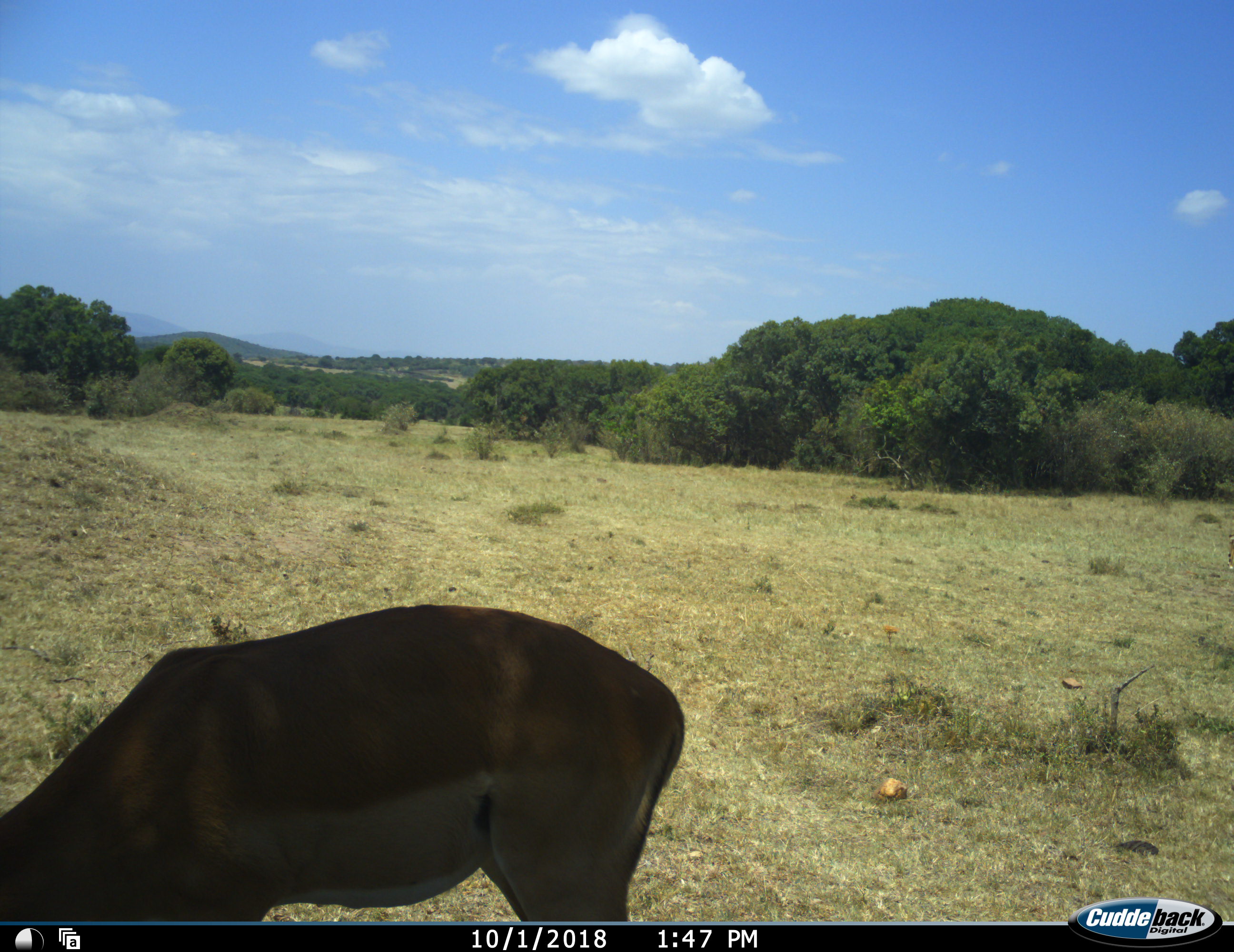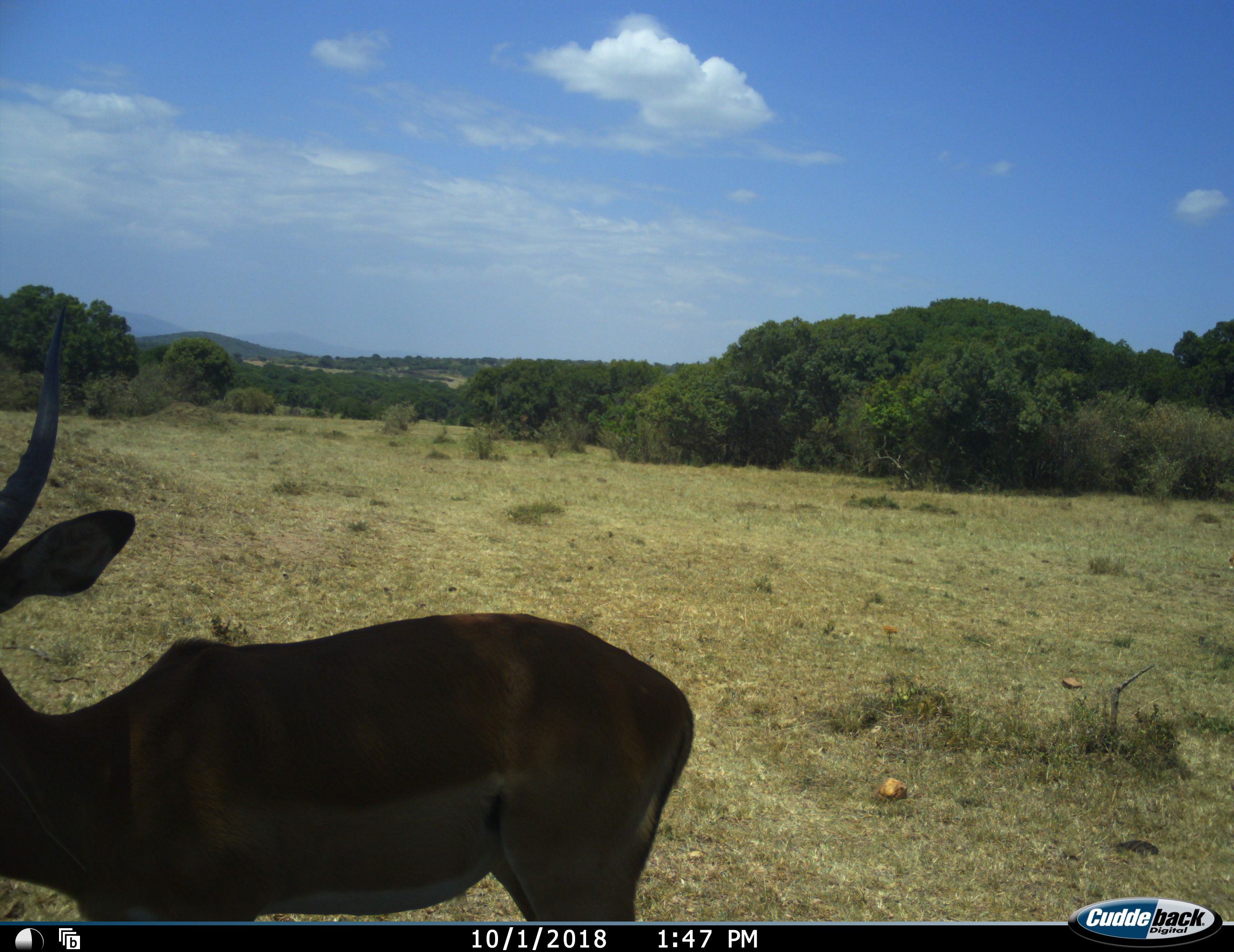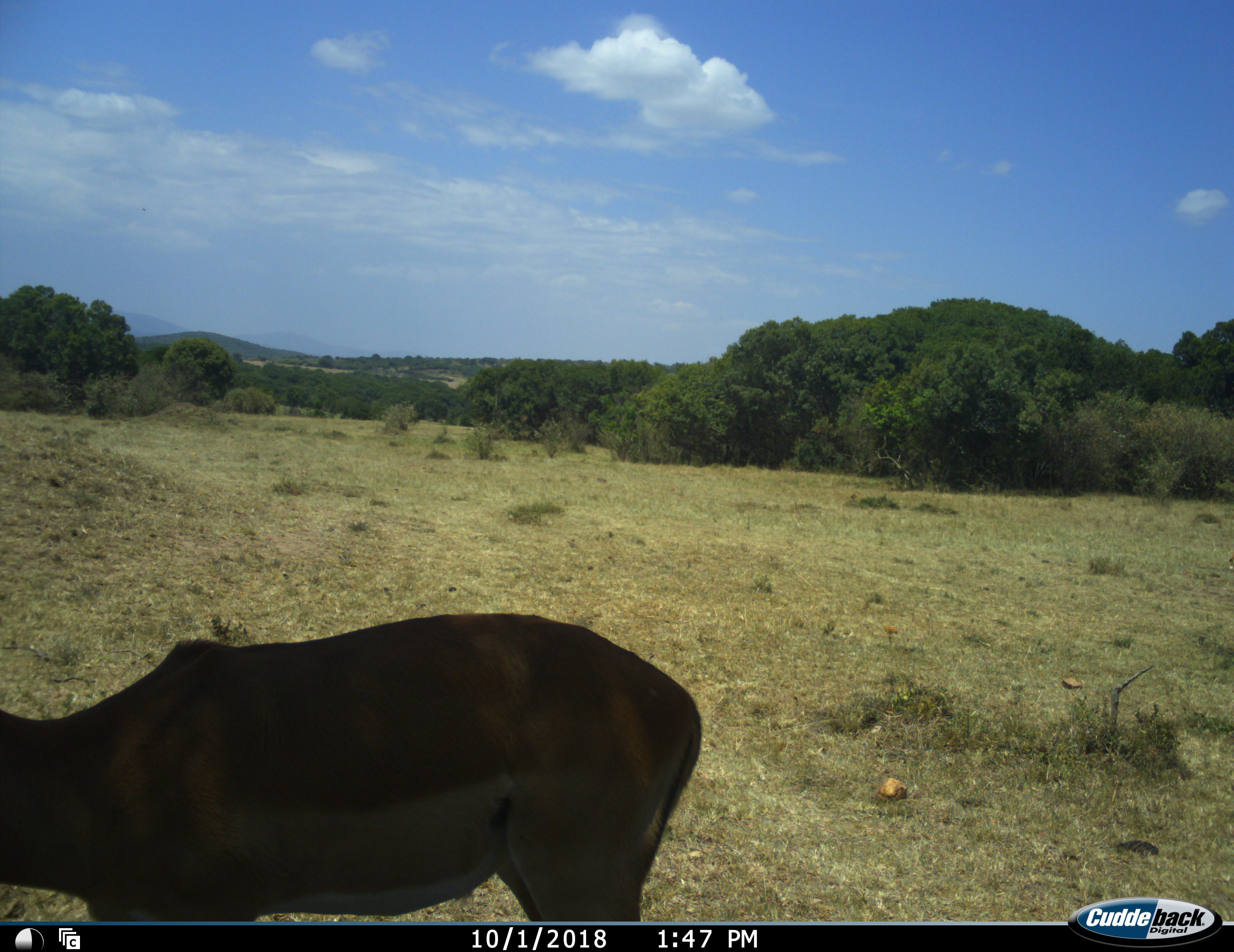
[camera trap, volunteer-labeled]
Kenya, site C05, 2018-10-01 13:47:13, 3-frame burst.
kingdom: Animalia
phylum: Chordata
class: Mammalia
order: Artiodactyla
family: Bovidae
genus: Aepyceros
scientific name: Aepyceros melampus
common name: impala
Impala (Aepyceros melampus), count 1. Behavior (volunteer vote fractions): standing 20%, resting 0%, moving 0%, interacting 0%. Young present (vote fraction): 0%. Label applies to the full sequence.